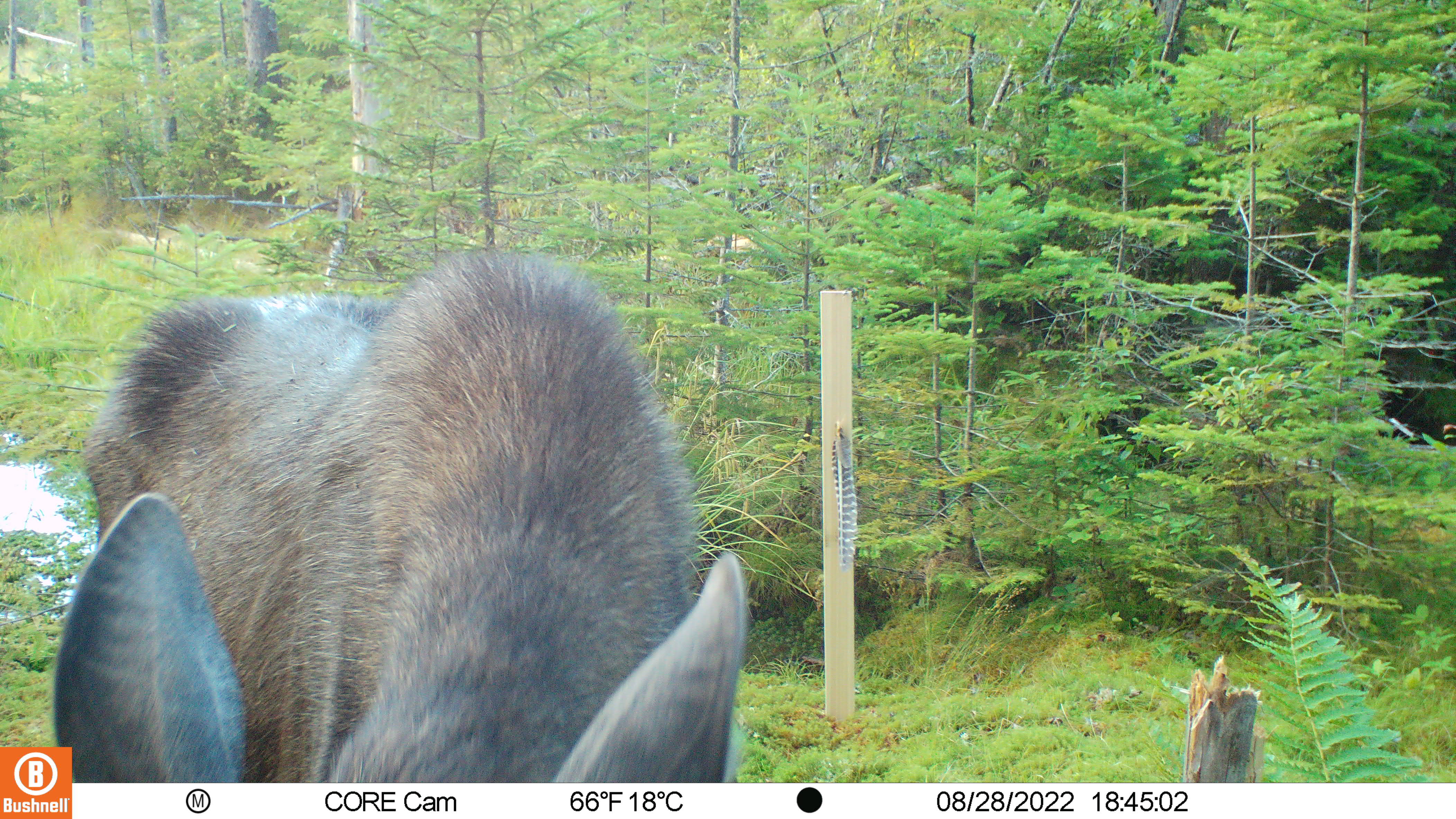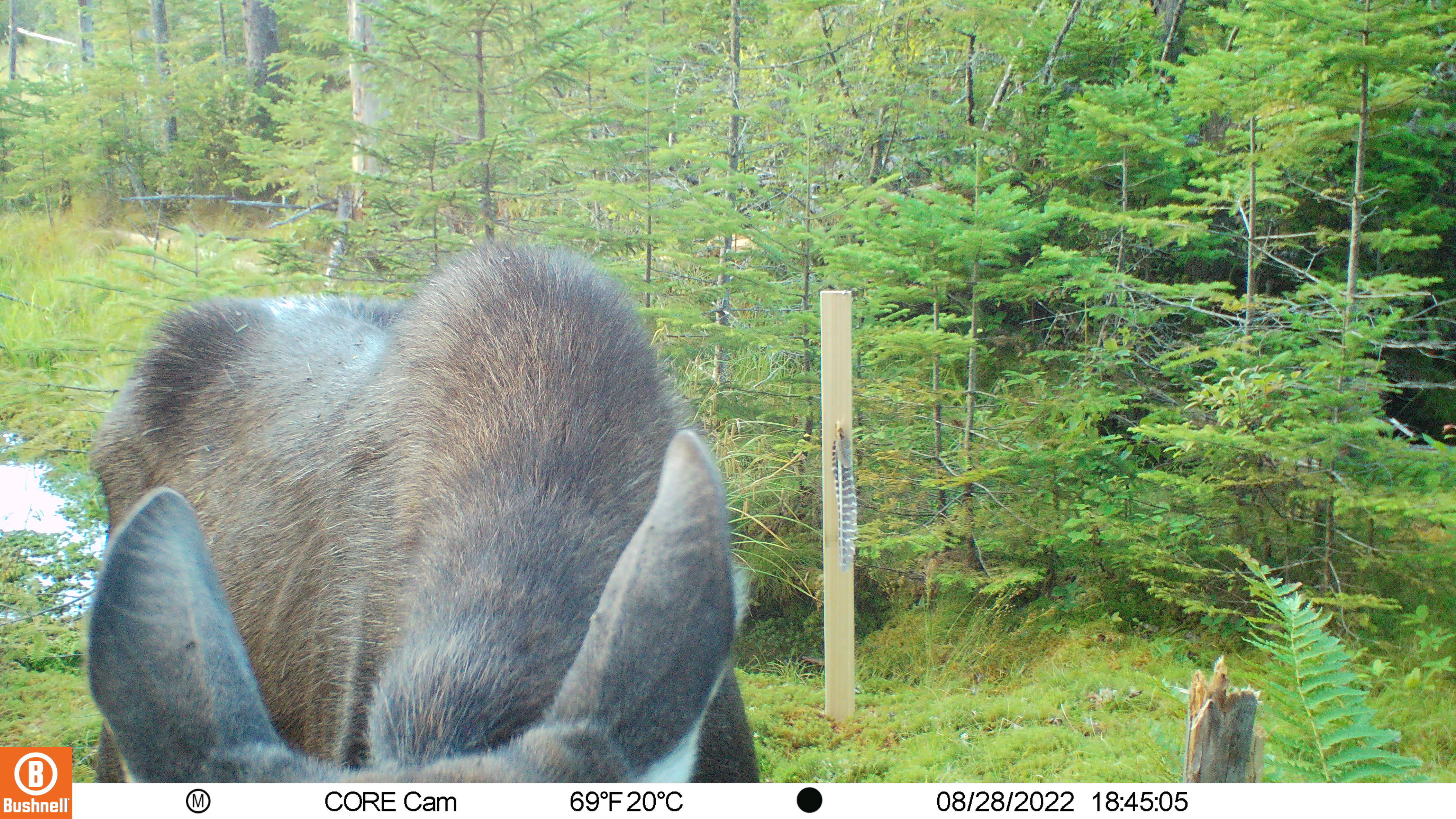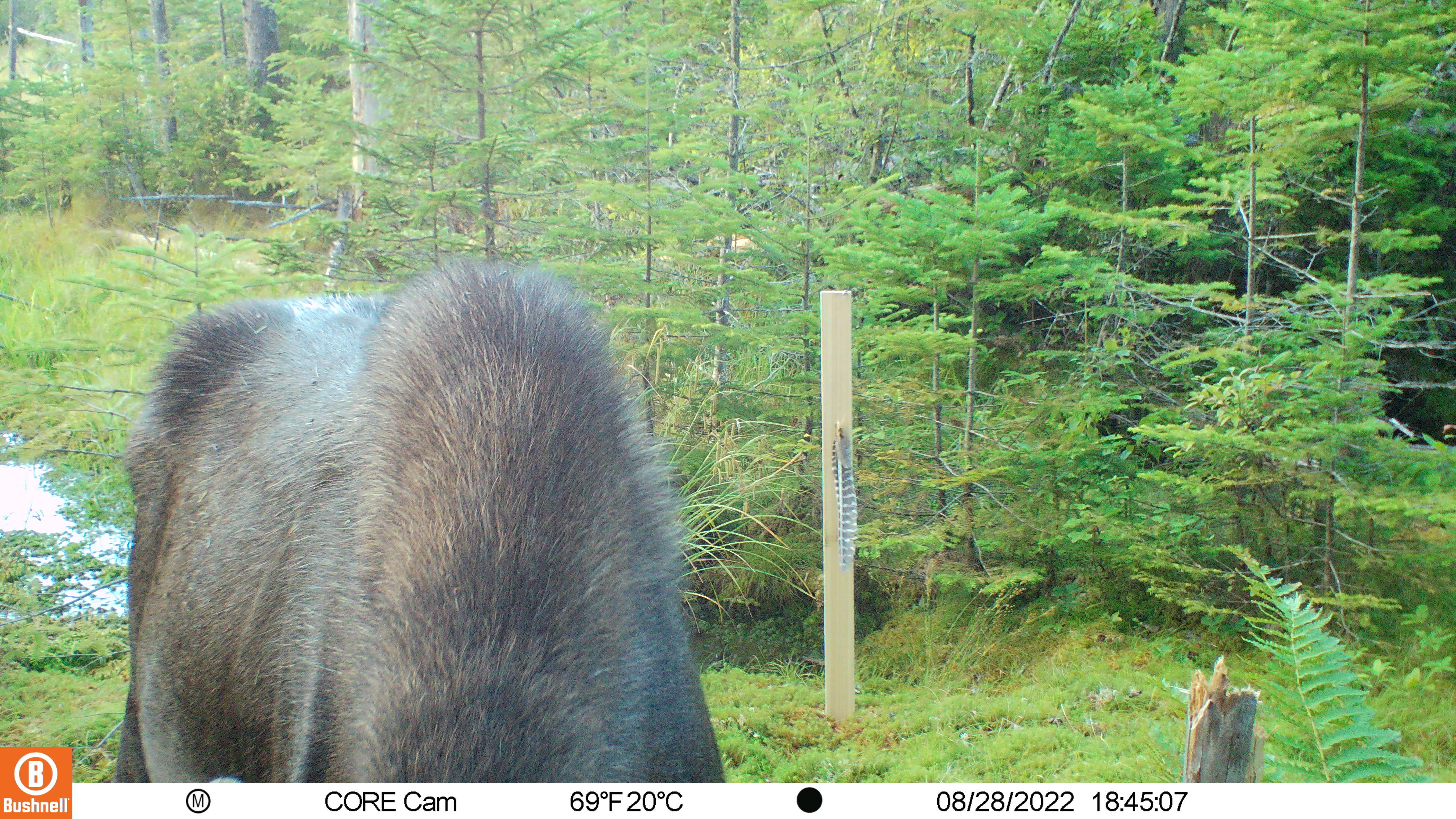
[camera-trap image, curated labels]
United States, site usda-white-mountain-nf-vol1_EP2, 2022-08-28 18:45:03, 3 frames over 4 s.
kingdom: Animalia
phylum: Chordata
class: Mammalia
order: Artiodactyla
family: Cervidae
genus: Alces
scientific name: Alces alces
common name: moose